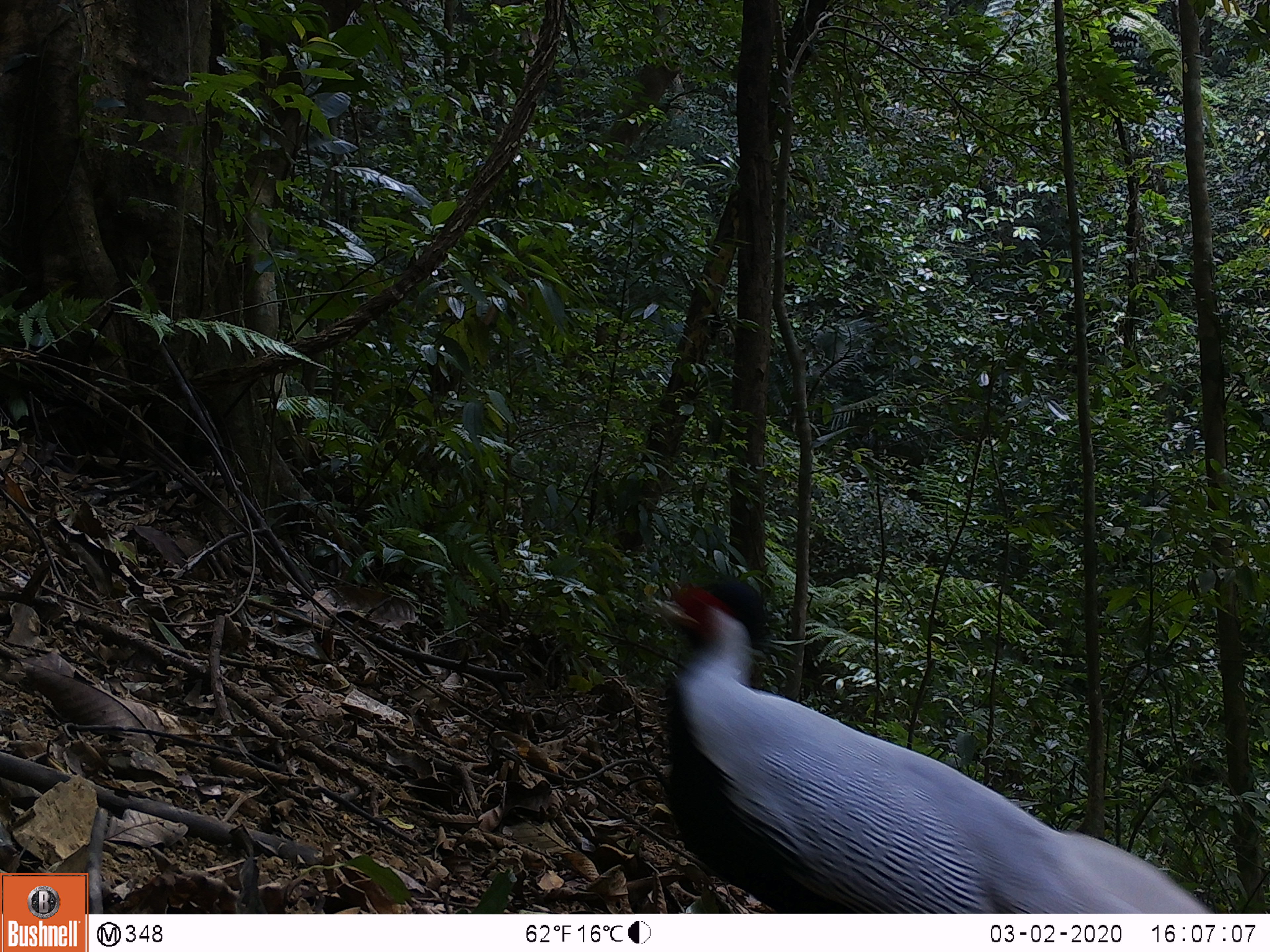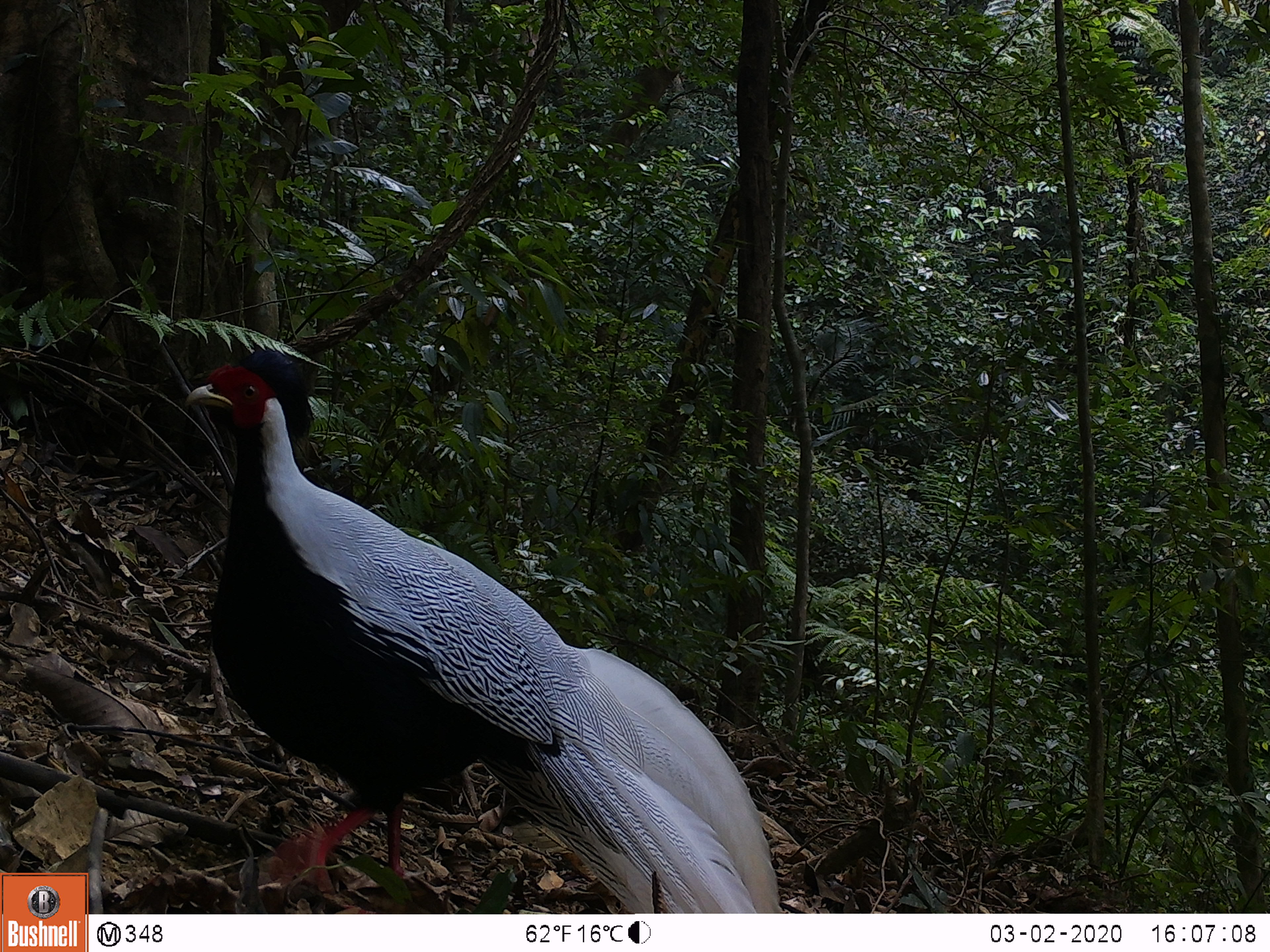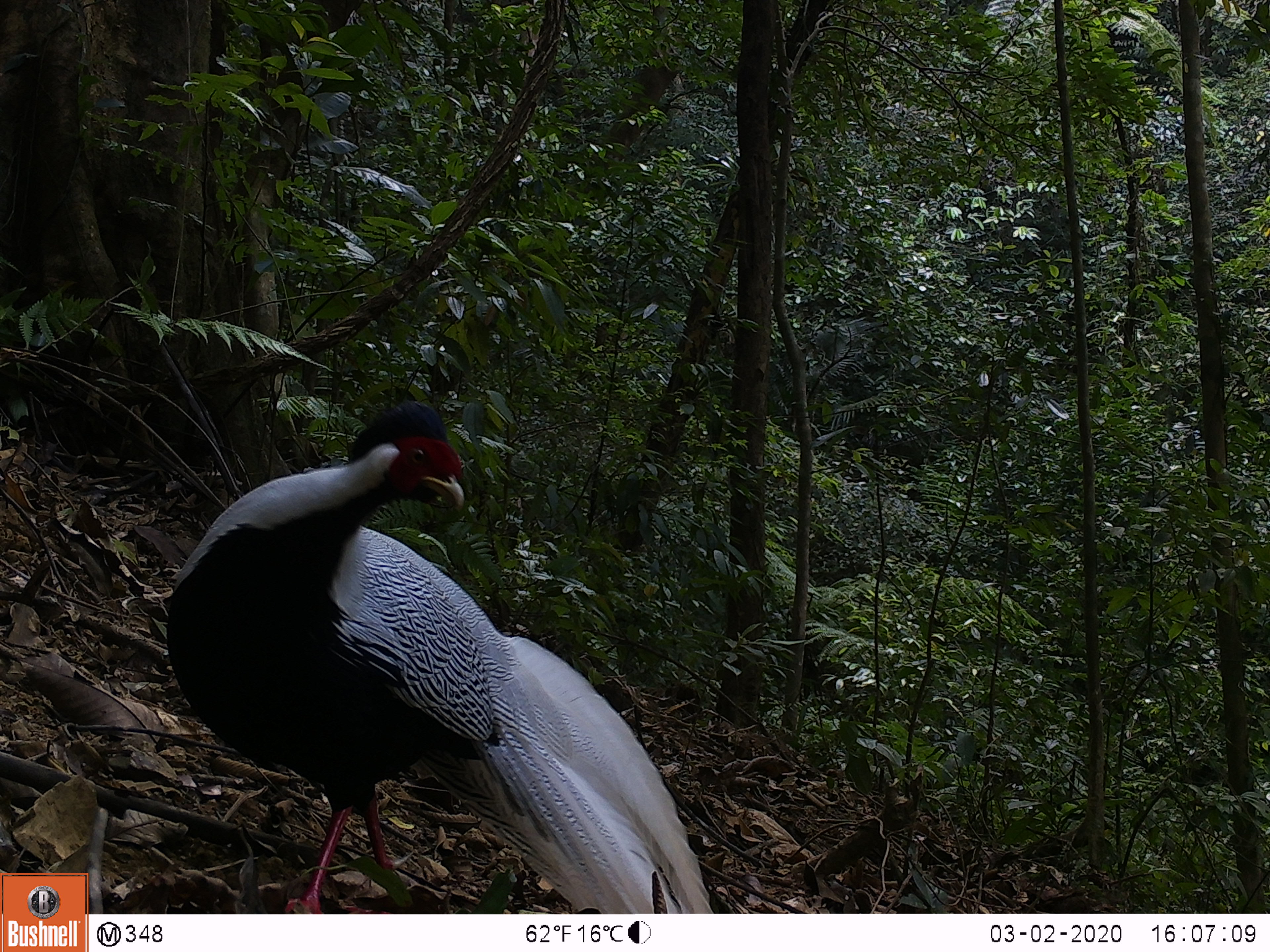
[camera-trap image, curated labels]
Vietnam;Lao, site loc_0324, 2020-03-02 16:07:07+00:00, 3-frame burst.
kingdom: Animalia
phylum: Chordata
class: Aves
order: Galliformes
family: Phasianidae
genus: Lophura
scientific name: Lophura nycthemera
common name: silver pheasant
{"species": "silver pheasant (Lophura nycthemera)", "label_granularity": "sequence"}